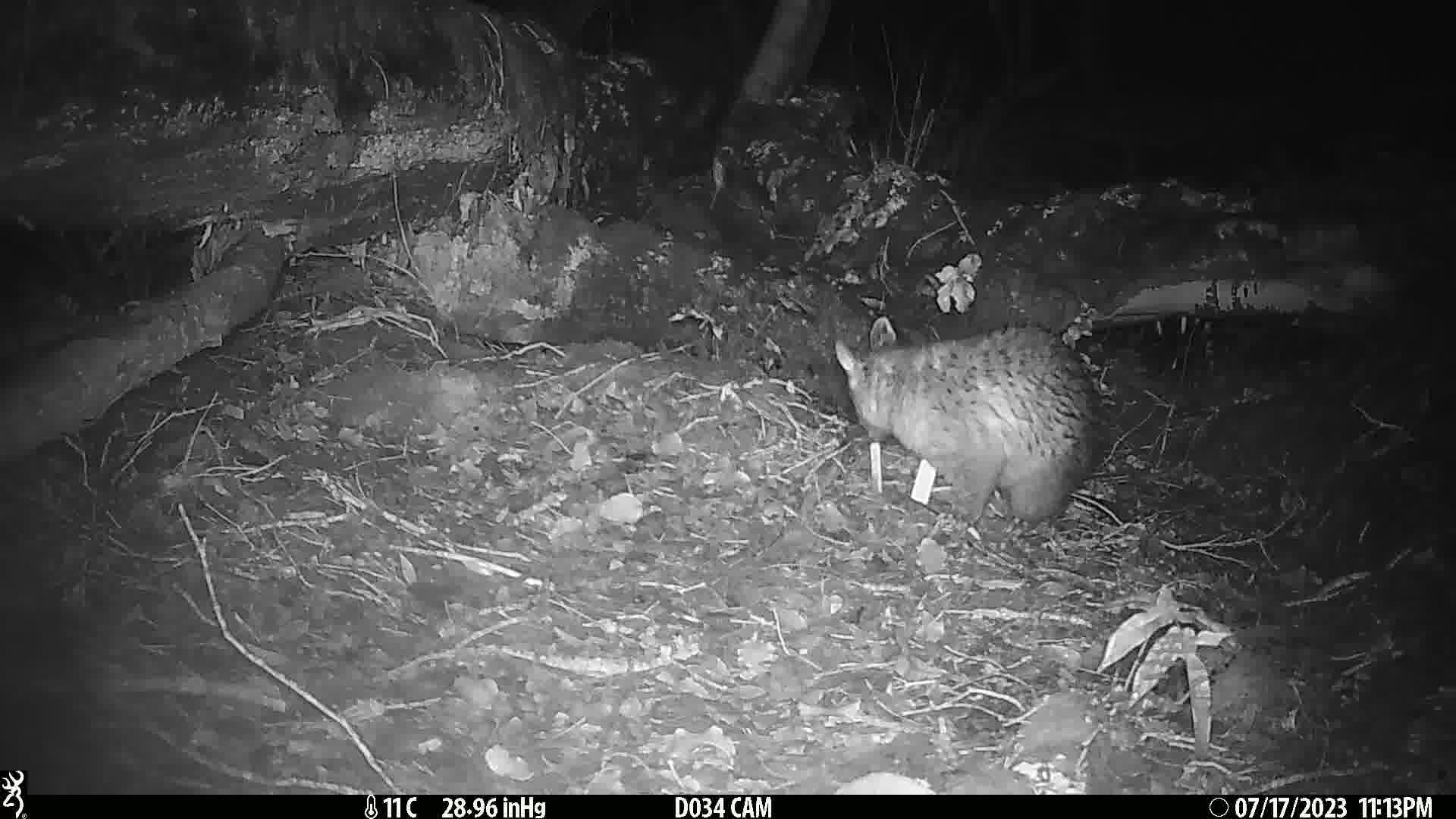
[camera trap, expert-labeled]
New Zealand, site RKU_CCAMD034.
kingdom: Animalia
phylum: Chordata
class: Mammalia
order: Diprotodontia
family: Phalangeridae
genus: Trichosurus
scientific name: Trichosurus vulpecula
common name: common brushtail possum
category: possum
Possum (common brushtail possum) (Trichosurus vulpecula).